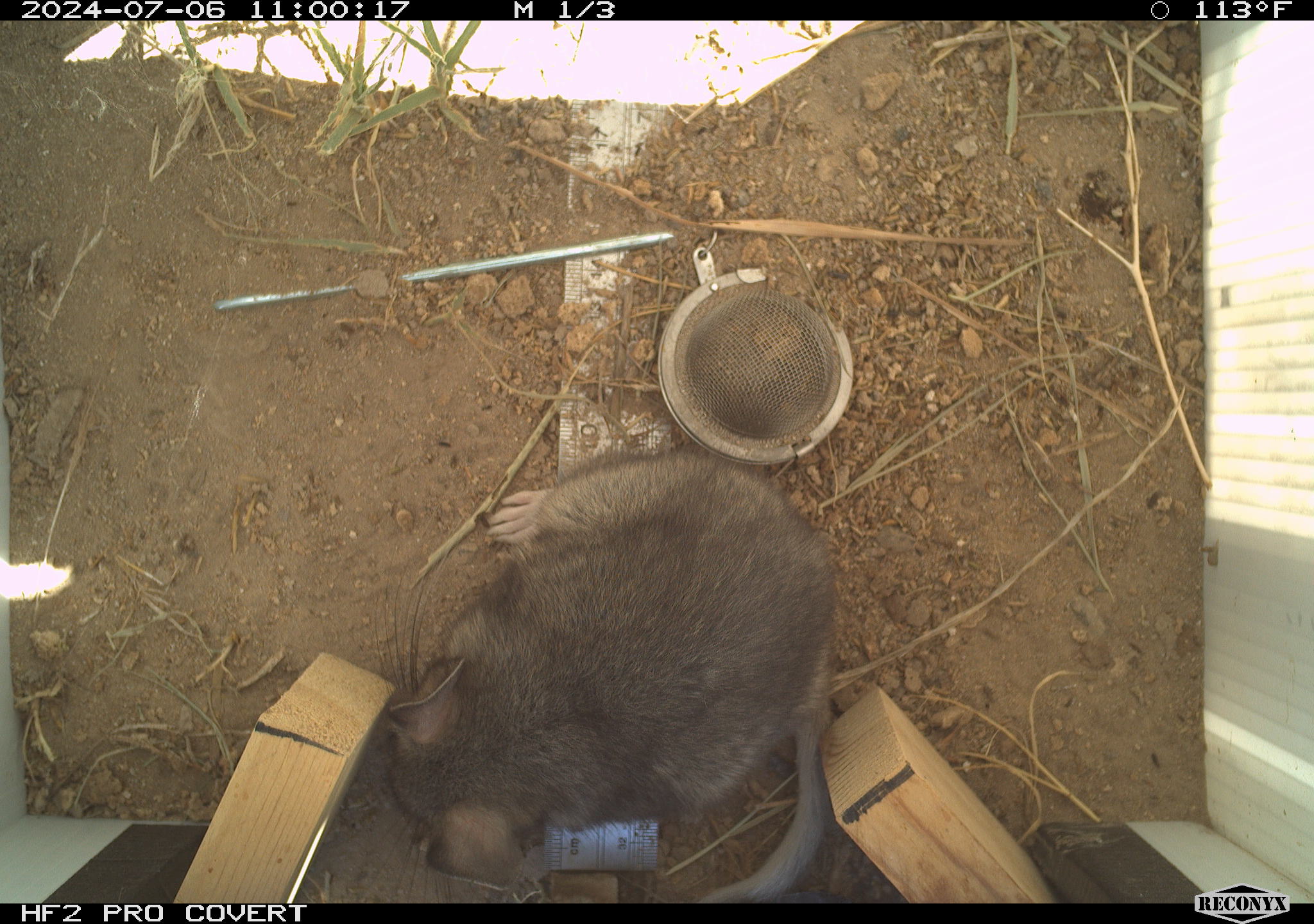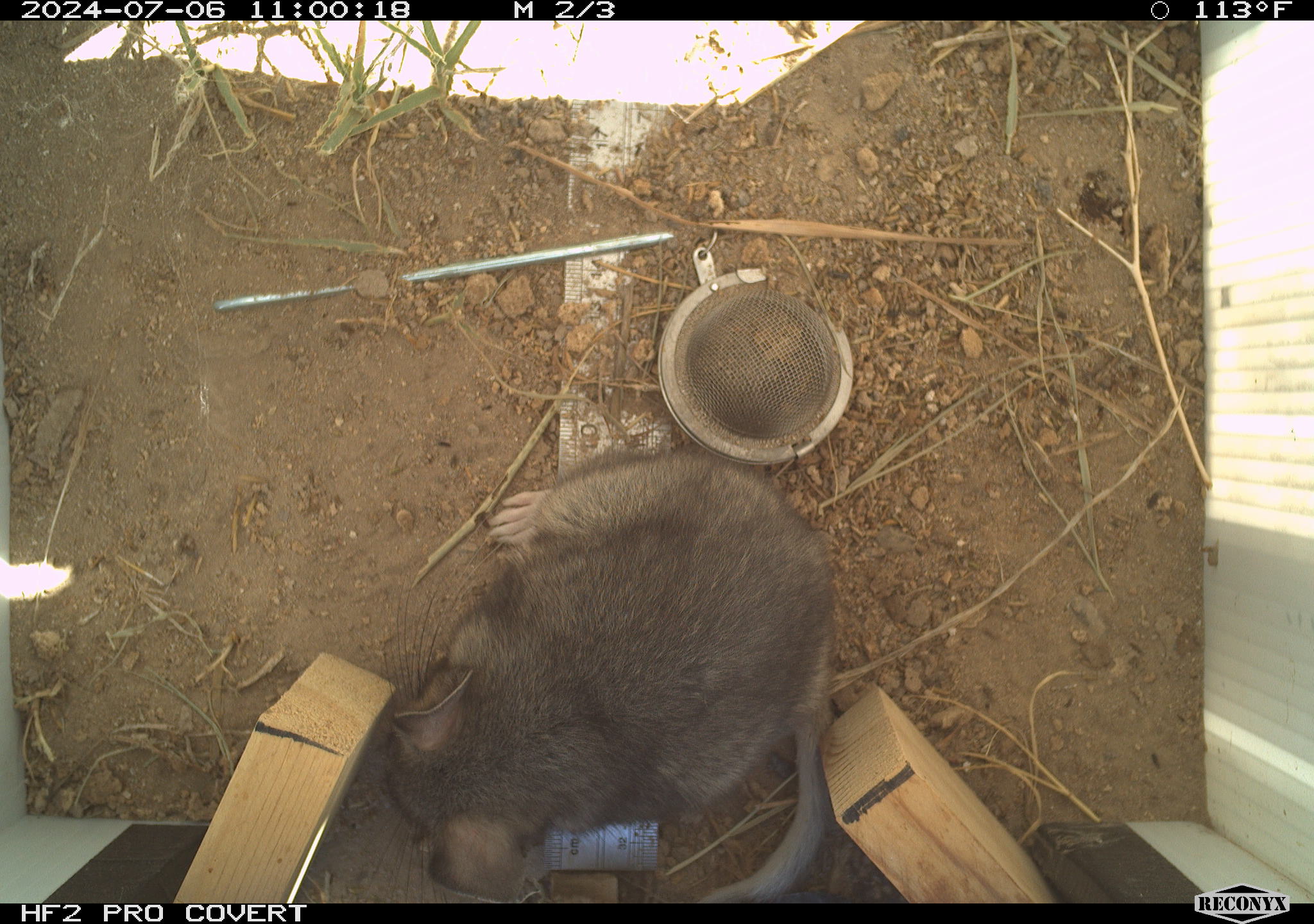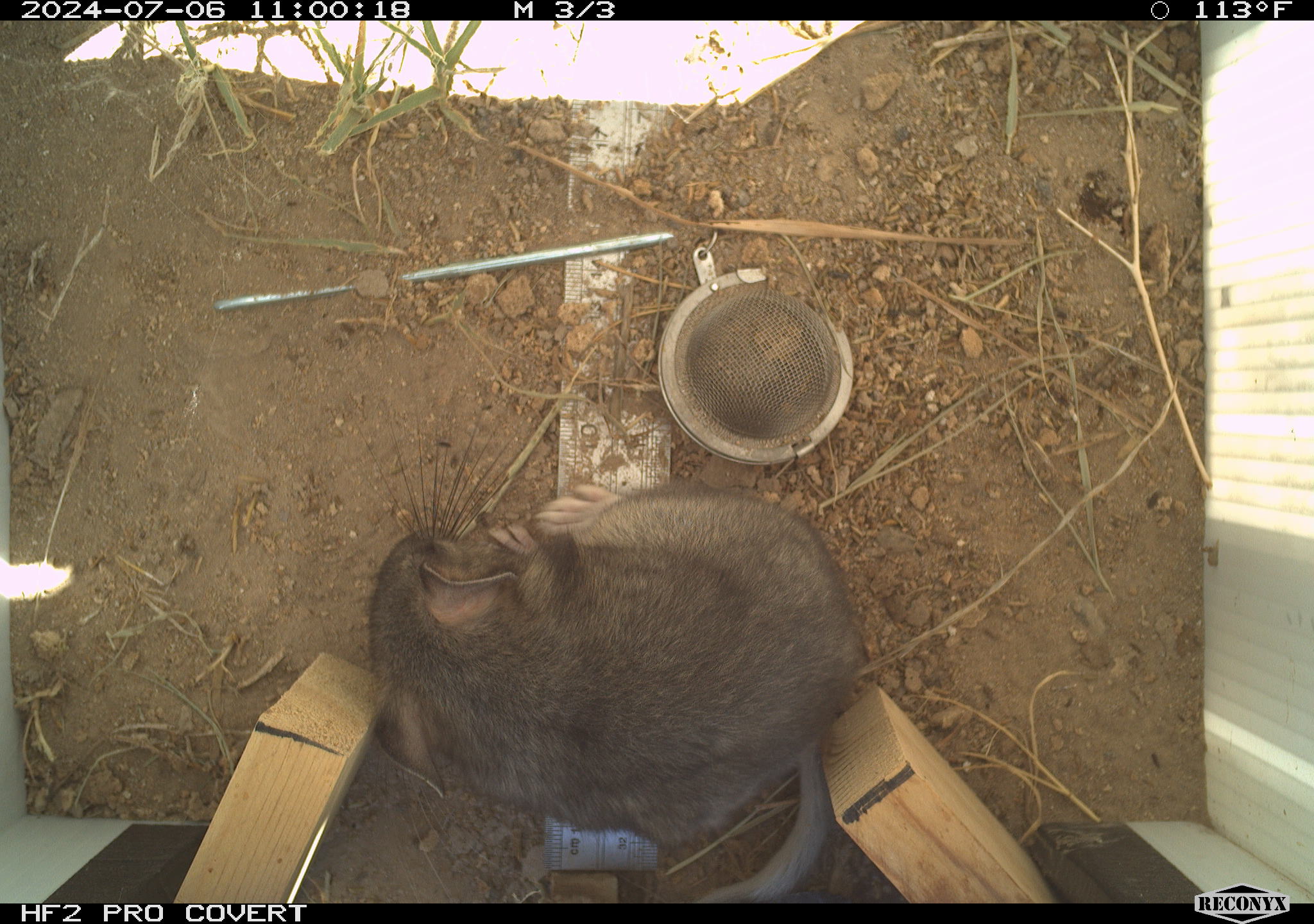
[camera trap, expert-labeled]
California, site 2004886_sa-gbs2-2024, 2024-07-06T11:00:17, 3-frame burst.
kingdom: Animalia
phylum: Chordata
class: Mammalia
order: Rodentia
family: Cricetidae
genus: Neotoma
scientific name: Neotoma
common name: pack rat or woodrat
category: neotoma species